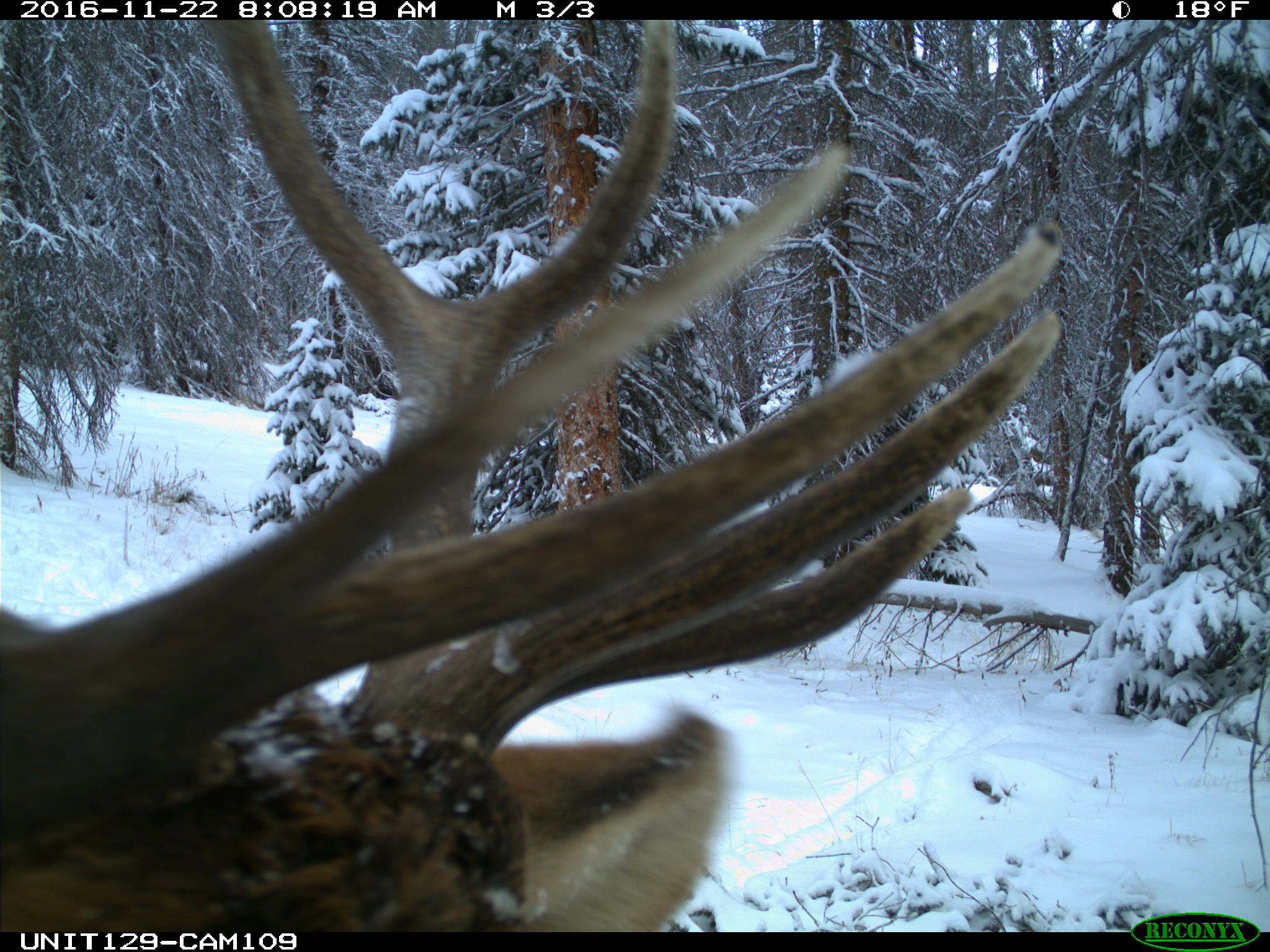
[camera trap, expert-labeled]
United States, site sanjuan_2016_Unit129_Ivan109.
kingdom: Animalia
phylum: Chordata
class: Mammalia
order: Artiodactyla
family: Cervidae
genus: Cervus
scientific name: Cervus elaphus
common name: red deer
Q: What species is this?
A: Cervus elaphus (red deer).